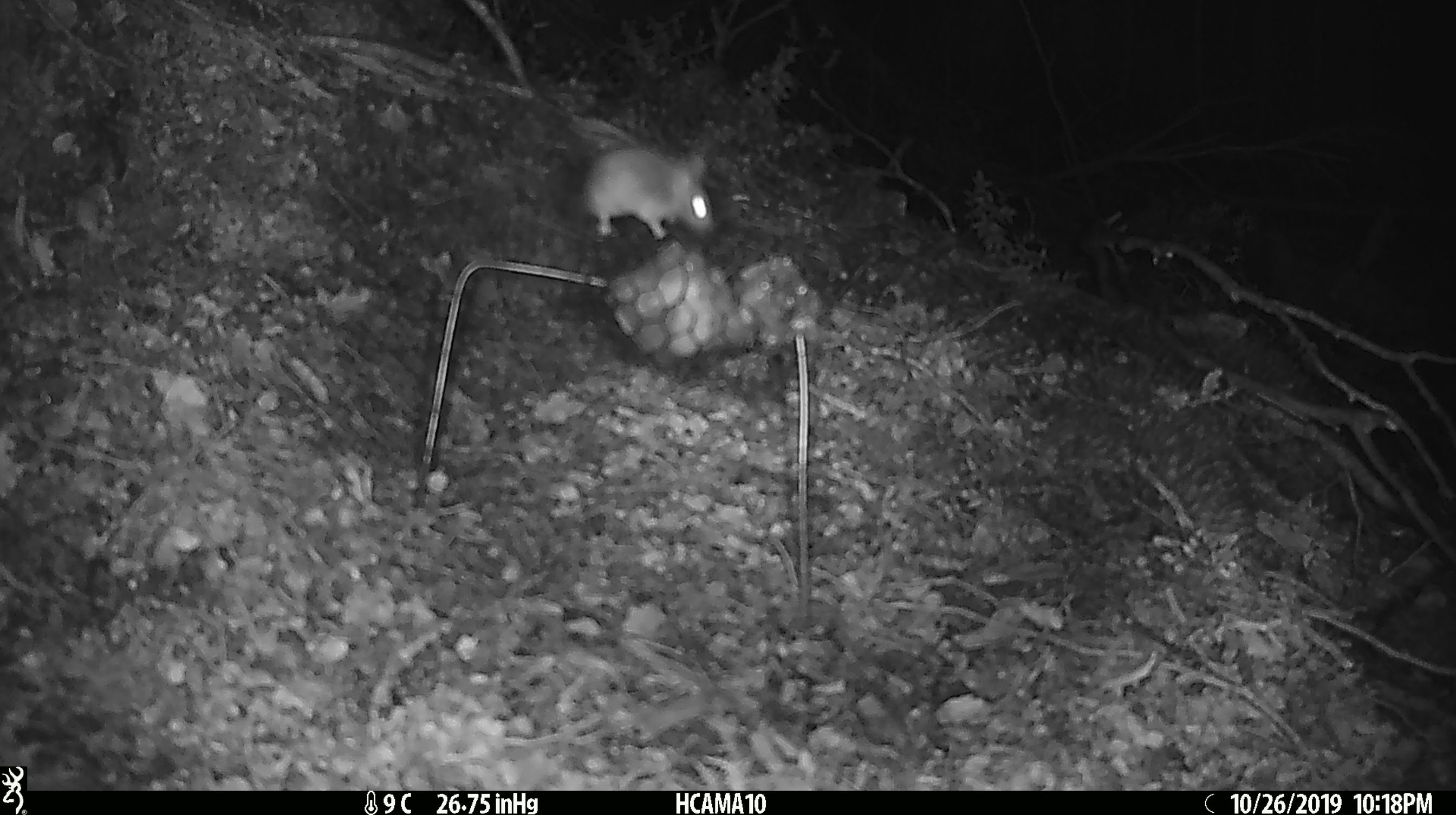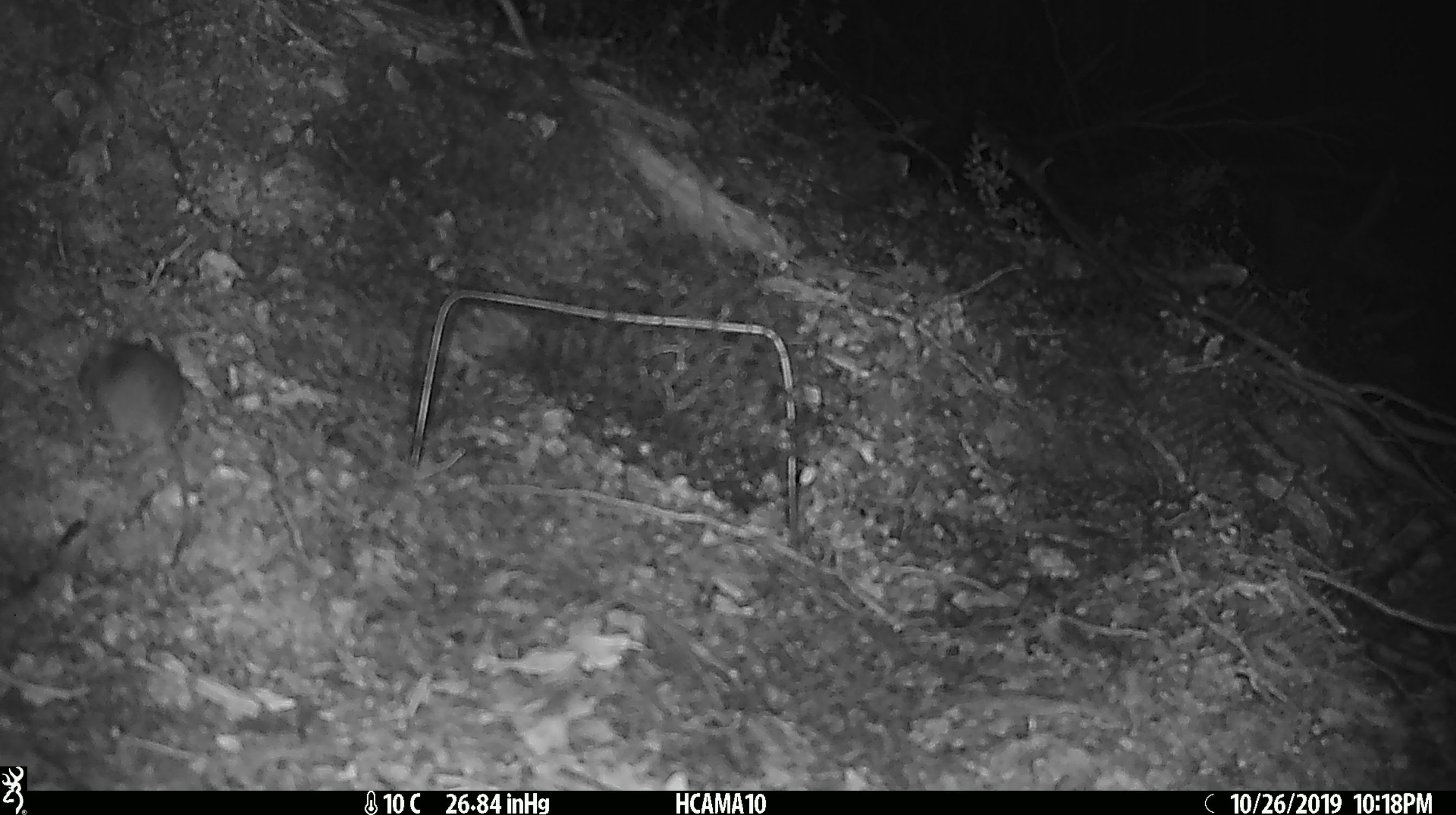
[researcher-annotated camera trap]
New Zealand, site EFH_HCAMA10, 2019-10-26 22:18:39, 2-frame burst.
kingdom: Animalia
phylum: Chordata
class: Mammalia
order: Rodentia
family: Muridae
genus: Mus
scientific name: Mus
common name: mouse